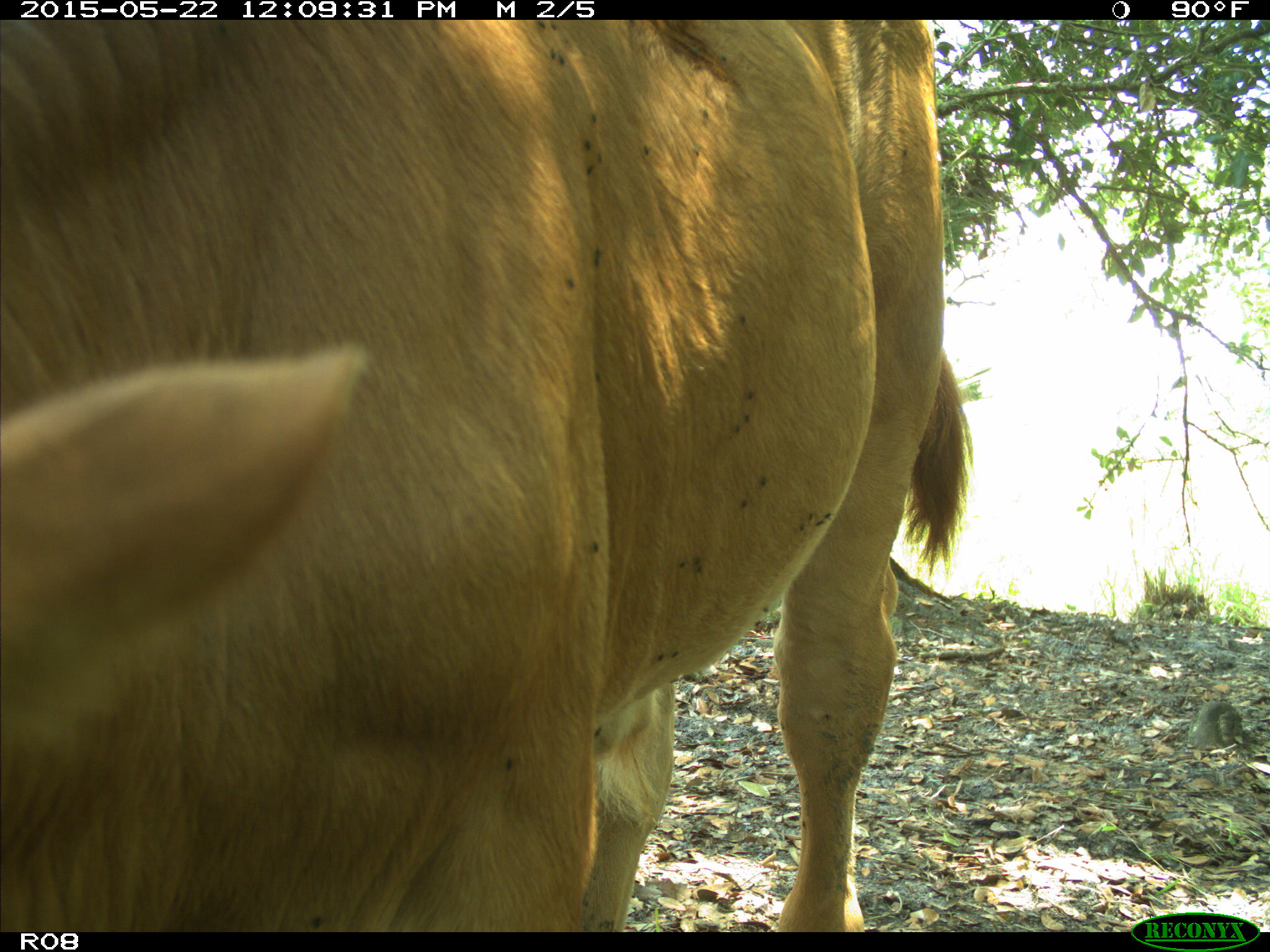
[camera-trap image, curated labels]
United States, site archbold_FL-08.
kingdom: Animalia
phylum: Chordata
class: Mammalia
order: Artiodactyla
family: Bovidae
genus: Bos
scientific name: Bos taurus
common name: domestic cow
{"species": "Bos taurus (domestic cow)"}